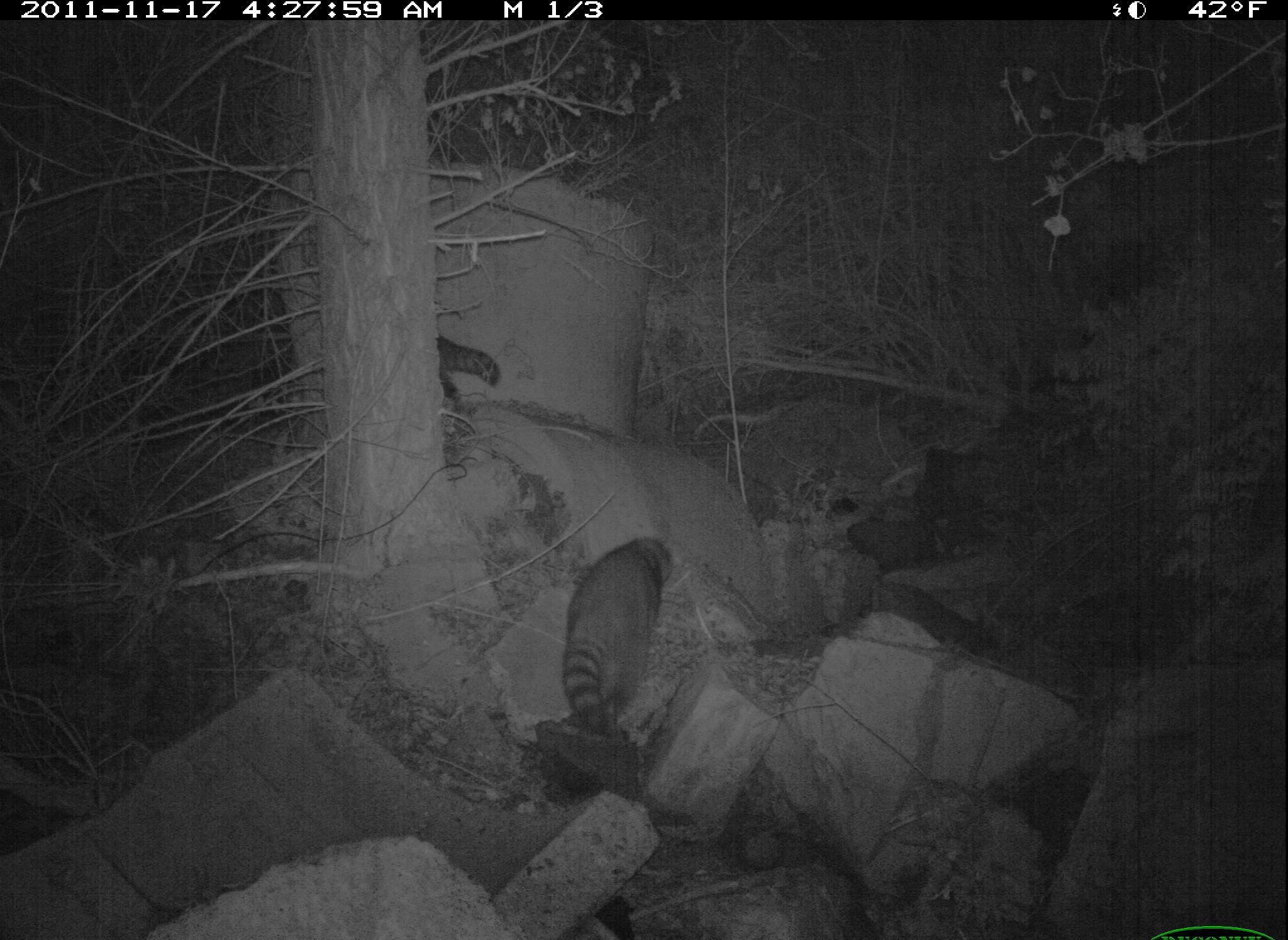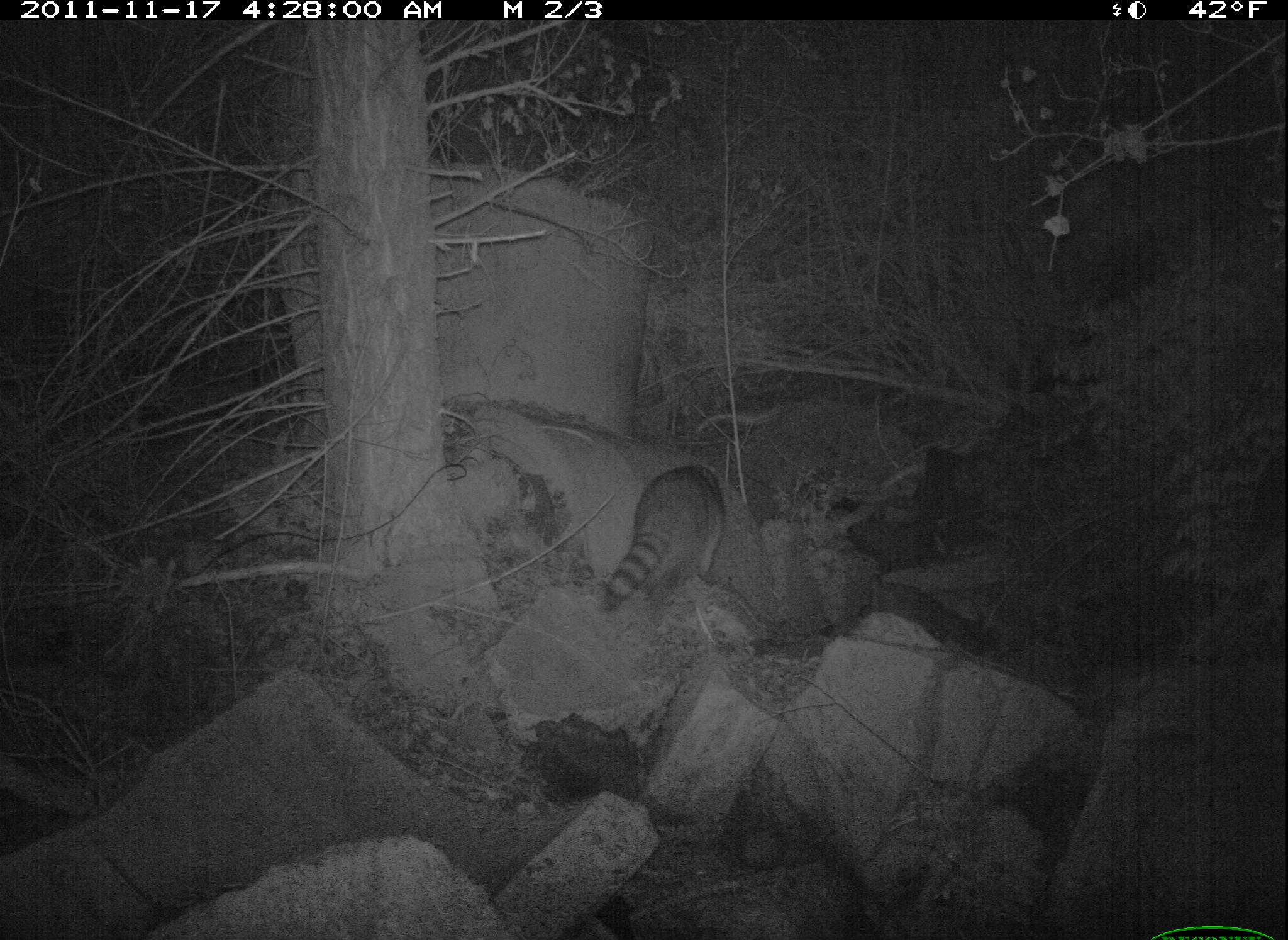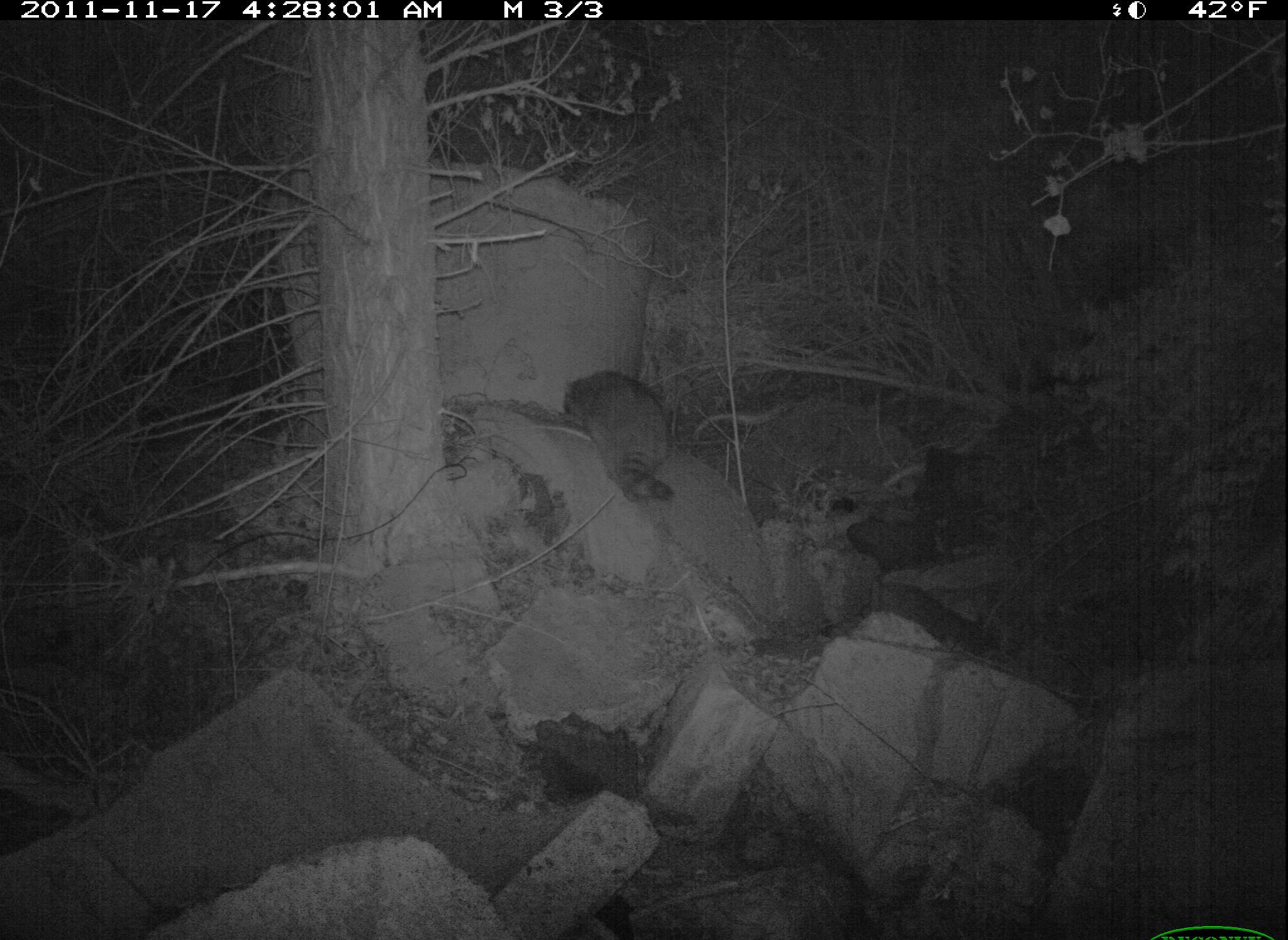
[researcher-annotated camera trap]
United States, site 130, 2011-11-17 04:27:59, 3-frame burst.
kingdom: Animalia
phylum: Chordata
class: Mammalia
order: Carnivora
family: Procyonidae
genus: Procyon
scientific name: Procyon lotor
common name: raccoon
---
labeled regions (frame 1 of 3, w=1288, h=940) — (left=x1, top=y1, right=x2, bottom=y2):
raccoon: (left=549, top=515, right=701, bottom=759); (left=428, top=317, right=538, bottom=427)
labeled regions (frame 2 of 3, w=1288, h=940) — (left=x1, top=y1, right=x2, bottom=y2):
raccoon: (left=599, top=454, right=734, bottom=641)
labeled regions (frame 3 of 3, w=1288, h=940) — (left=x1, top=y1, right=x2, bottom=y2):
raccoon: (left=546, top=351, right=697, bottom=511)